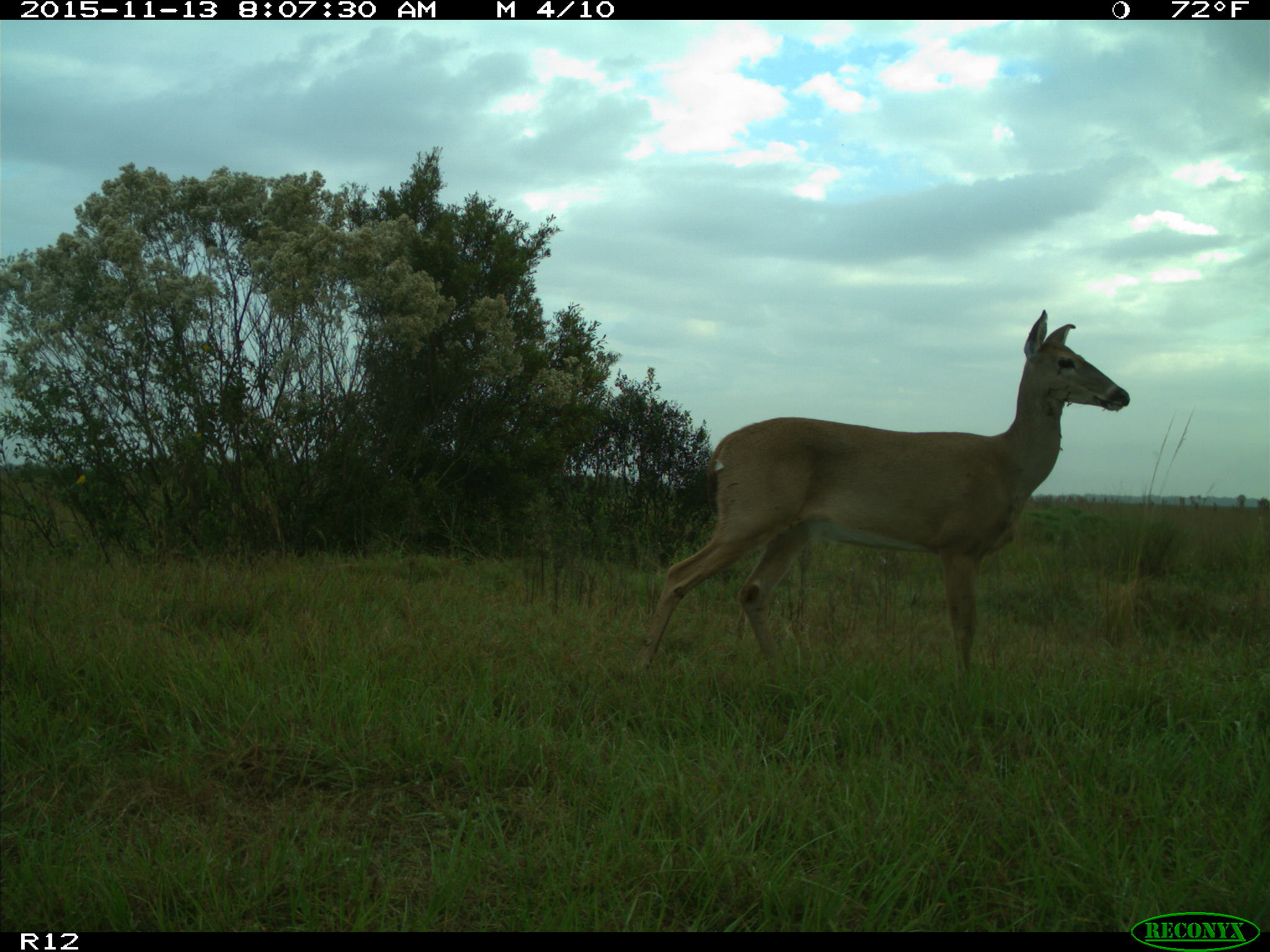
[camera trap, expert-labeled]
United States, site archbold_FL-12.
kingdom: Animalia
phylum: Chordata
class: Mammalia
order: Artiodactyla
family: Cervidae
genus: Odocoileus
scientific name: Odocoileus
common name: deer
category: unidentified deer